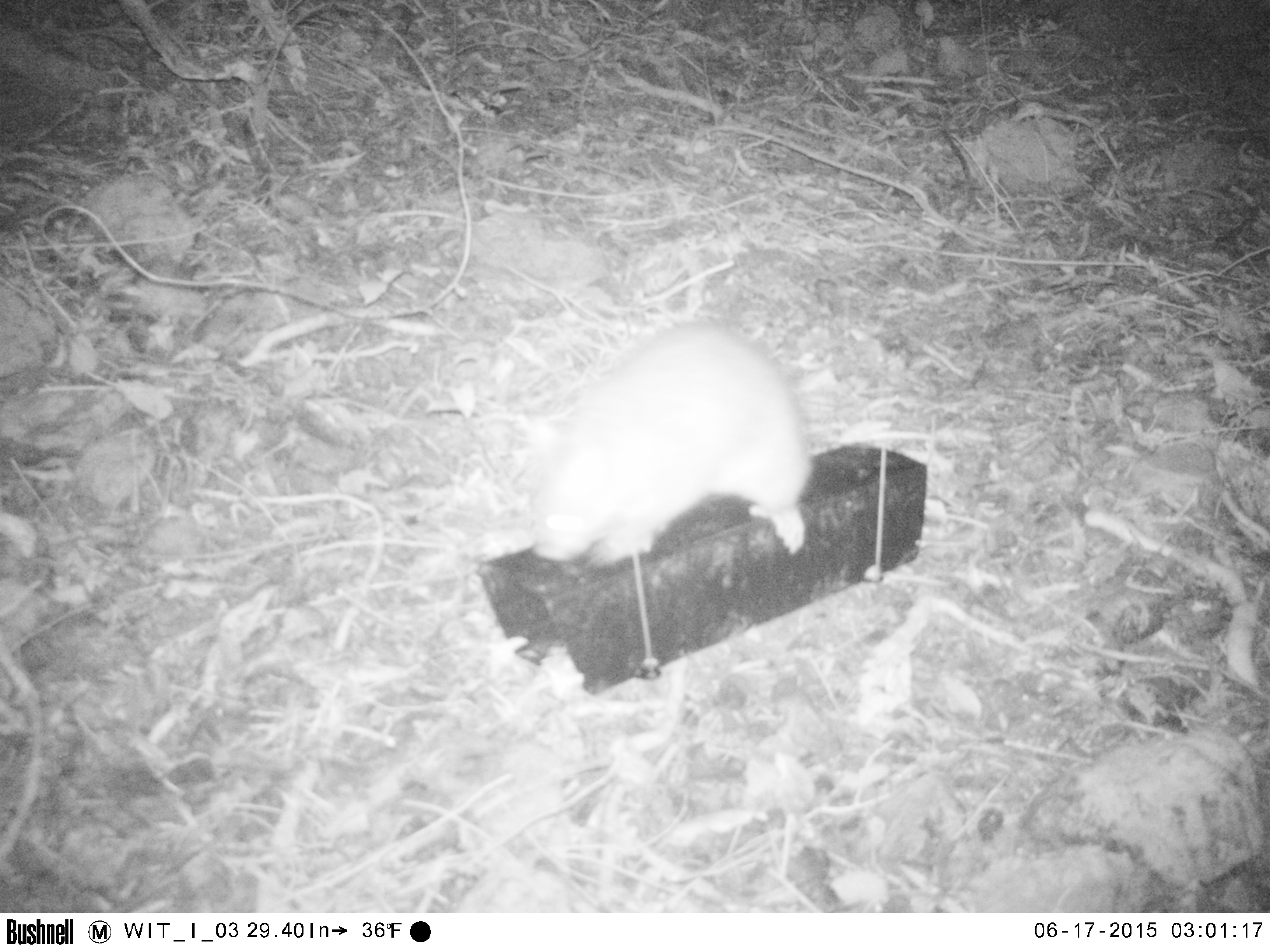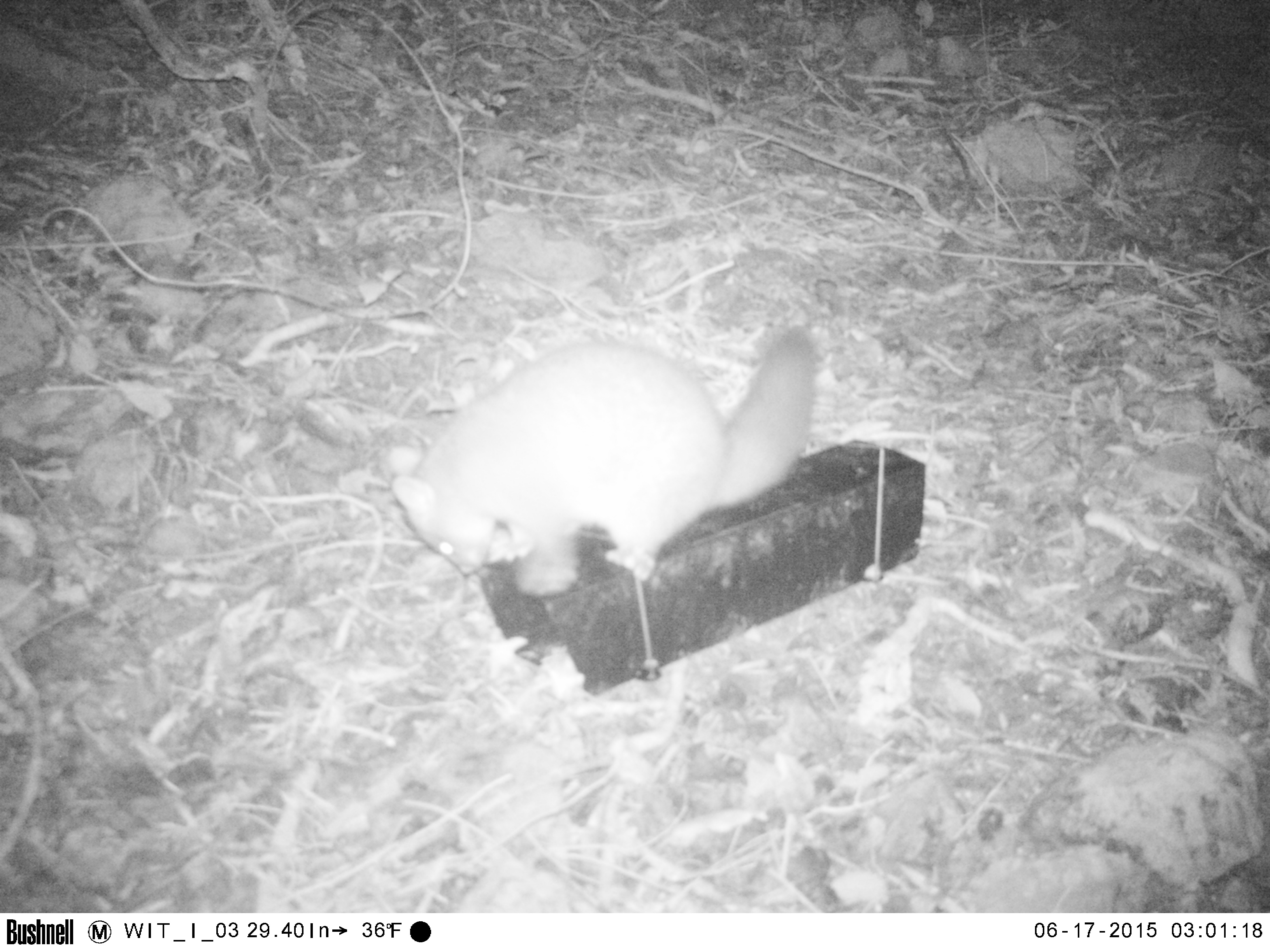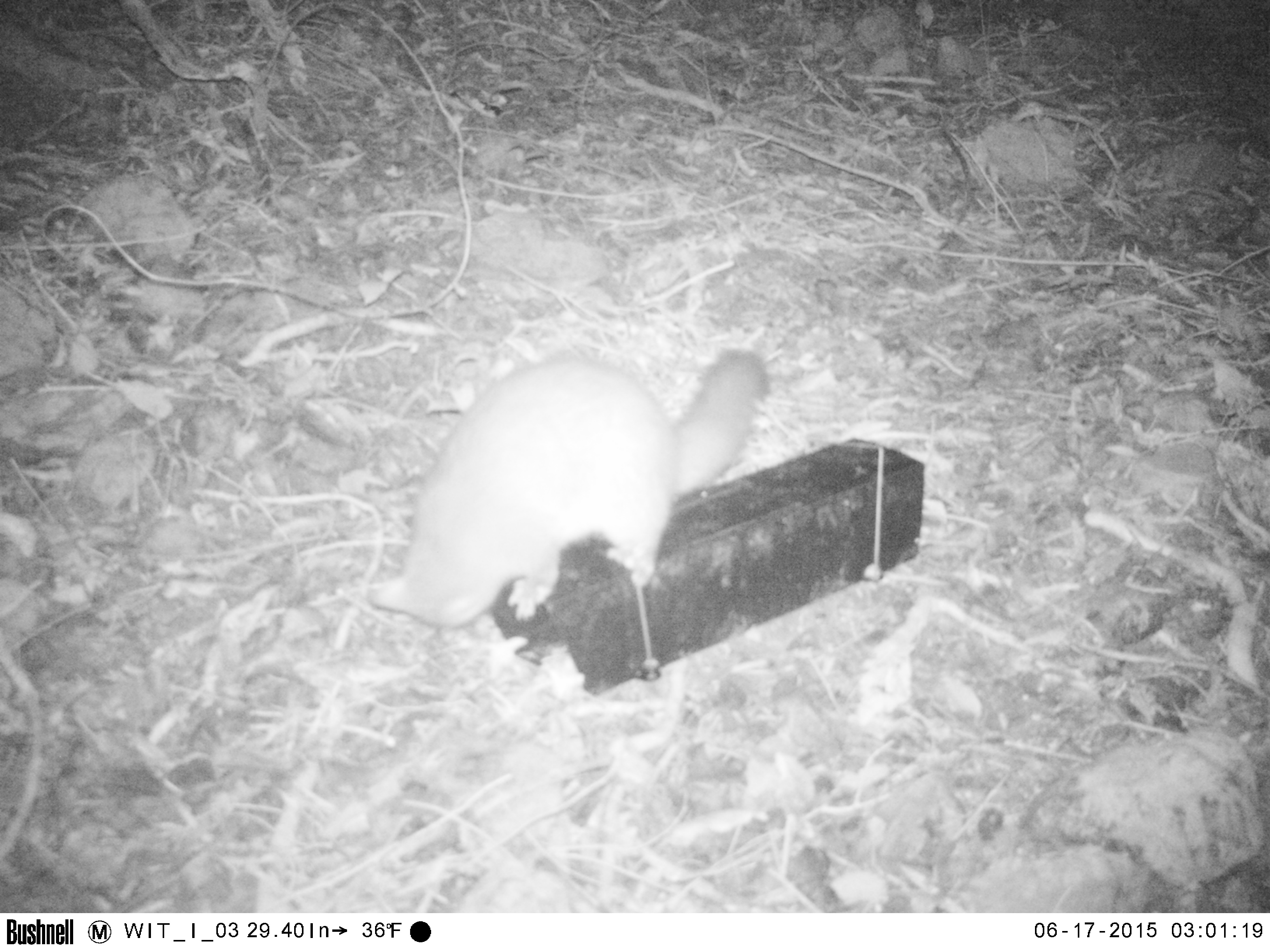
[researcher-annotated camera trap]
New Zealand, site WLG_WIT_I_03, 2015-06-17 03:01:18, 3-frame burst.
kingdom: Animalia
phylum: Chordata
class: Mammalia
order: Diprotodontia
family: Phalangeridae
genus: Trichosurus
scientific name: Trichosurus vulpecula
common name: common brushtail possum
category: possum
Possum (common brushtail possum) (Trichosurus vulpecula).